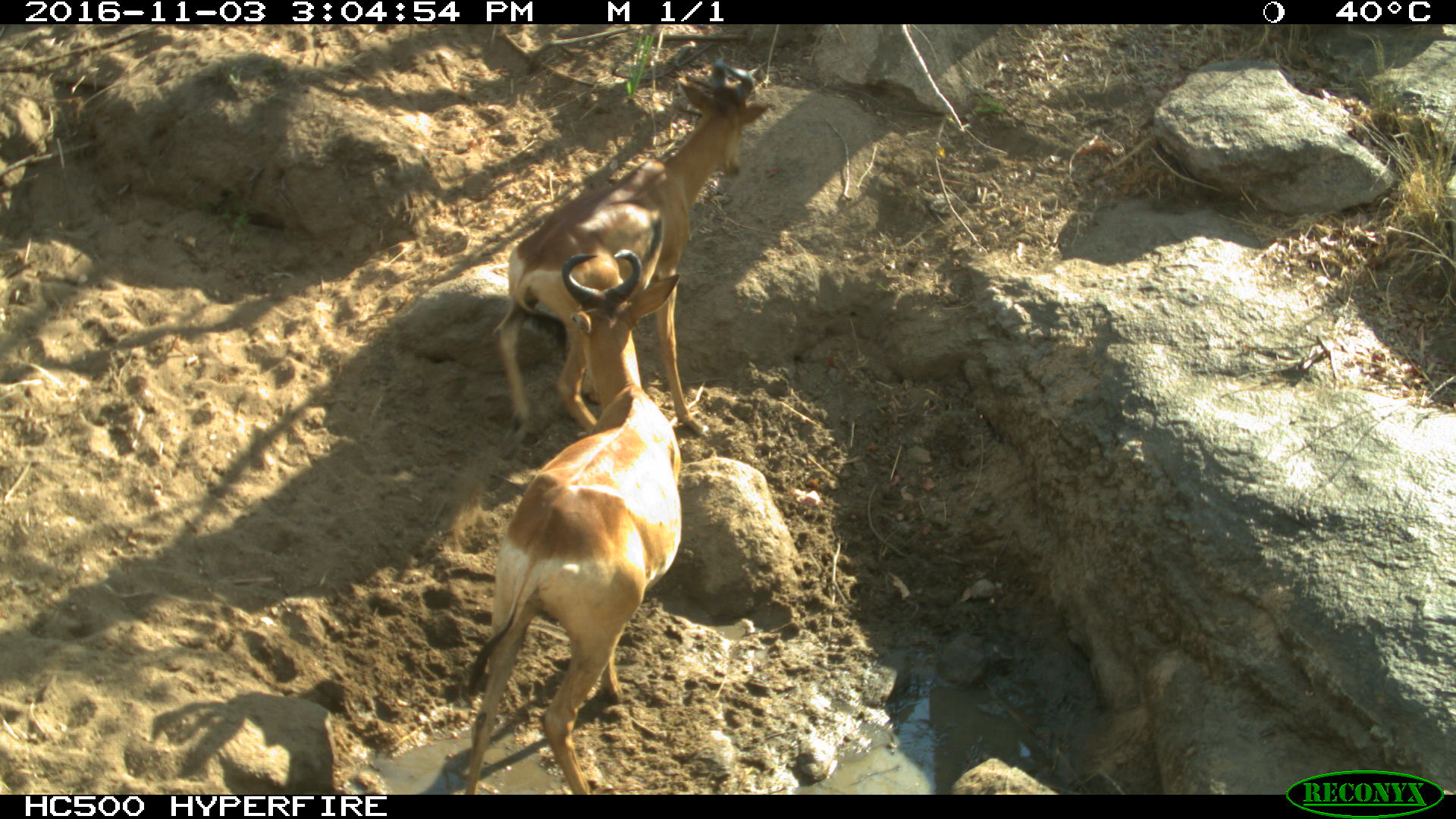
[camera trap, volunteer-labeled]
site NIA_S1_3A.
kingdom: Animalia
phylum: Chordata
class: Mammalia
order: Artiodactyla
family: Bovidae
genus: Alcelaphus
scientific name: Alcelaphus buselaphus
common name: hartebeest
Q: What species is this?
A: Hartebeest (Alcelaphus buselaphus).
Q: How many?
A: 2.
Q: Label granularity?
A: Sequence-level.